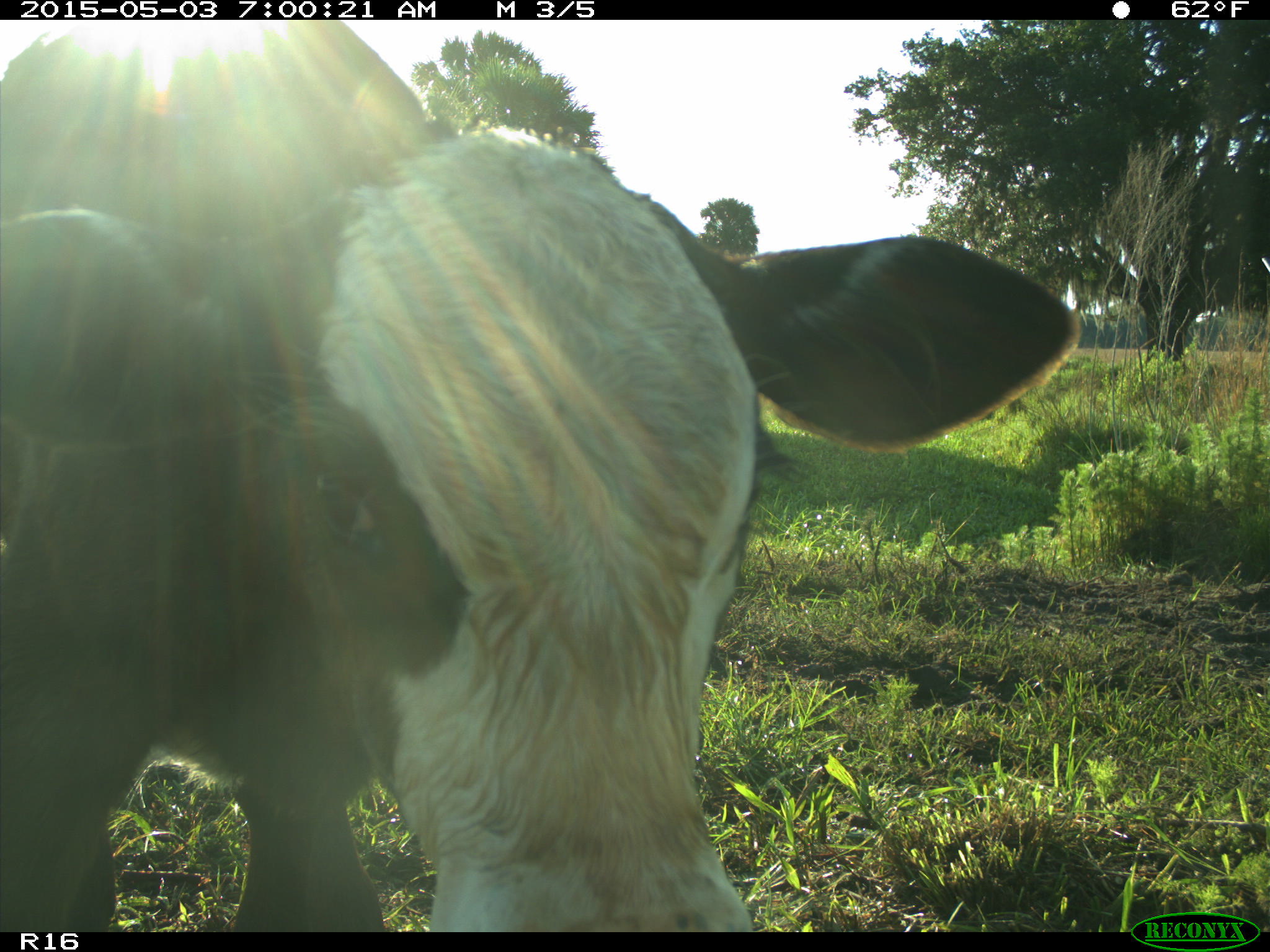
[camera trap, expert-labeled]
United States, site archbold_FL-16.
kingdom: Animalia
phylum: Chordata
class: Mammalia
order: Artiodactyla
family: Bovidae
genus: Bos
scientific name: Bos taurus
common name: domestic cow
Bos taurus (domestic cow).